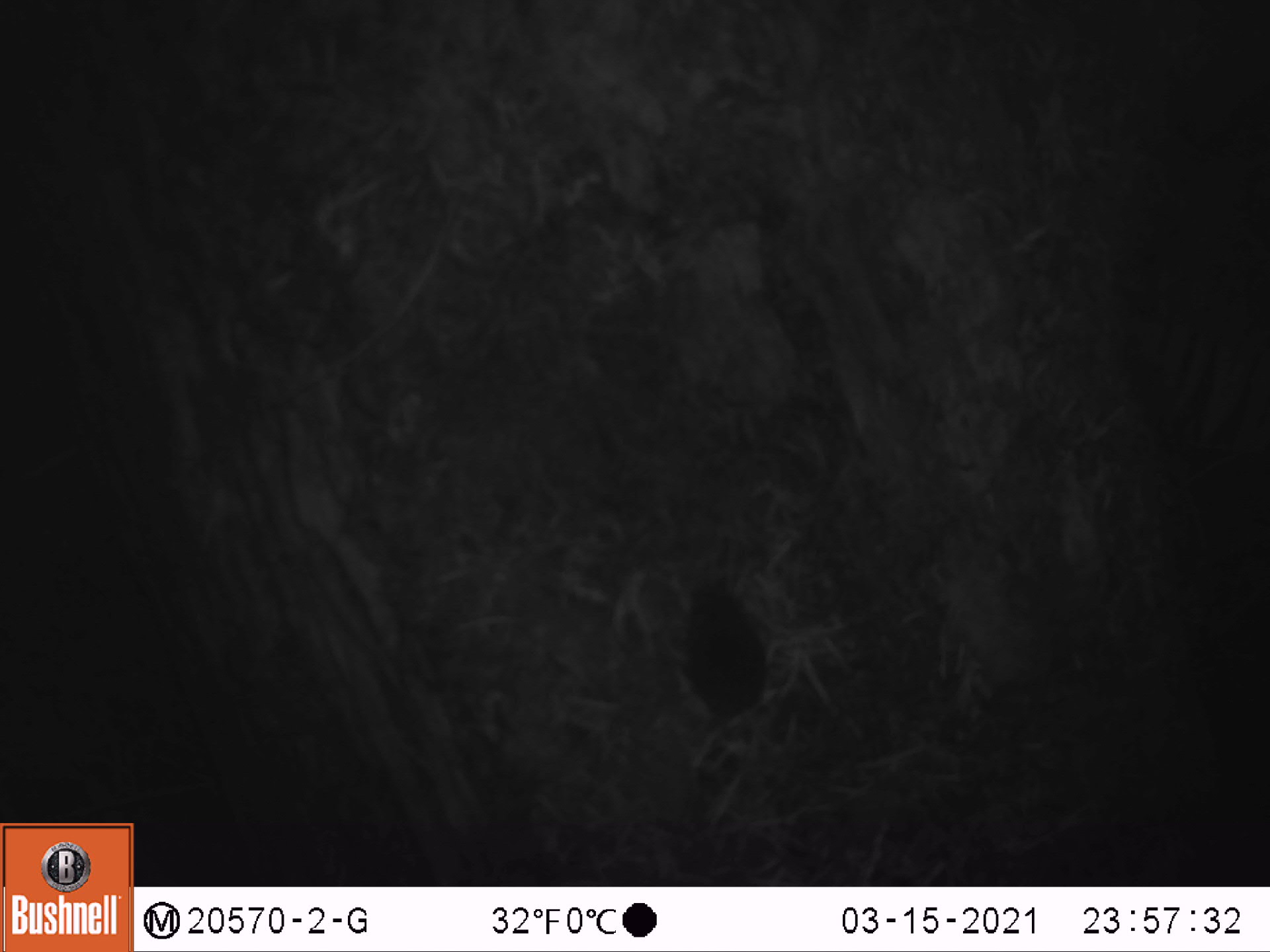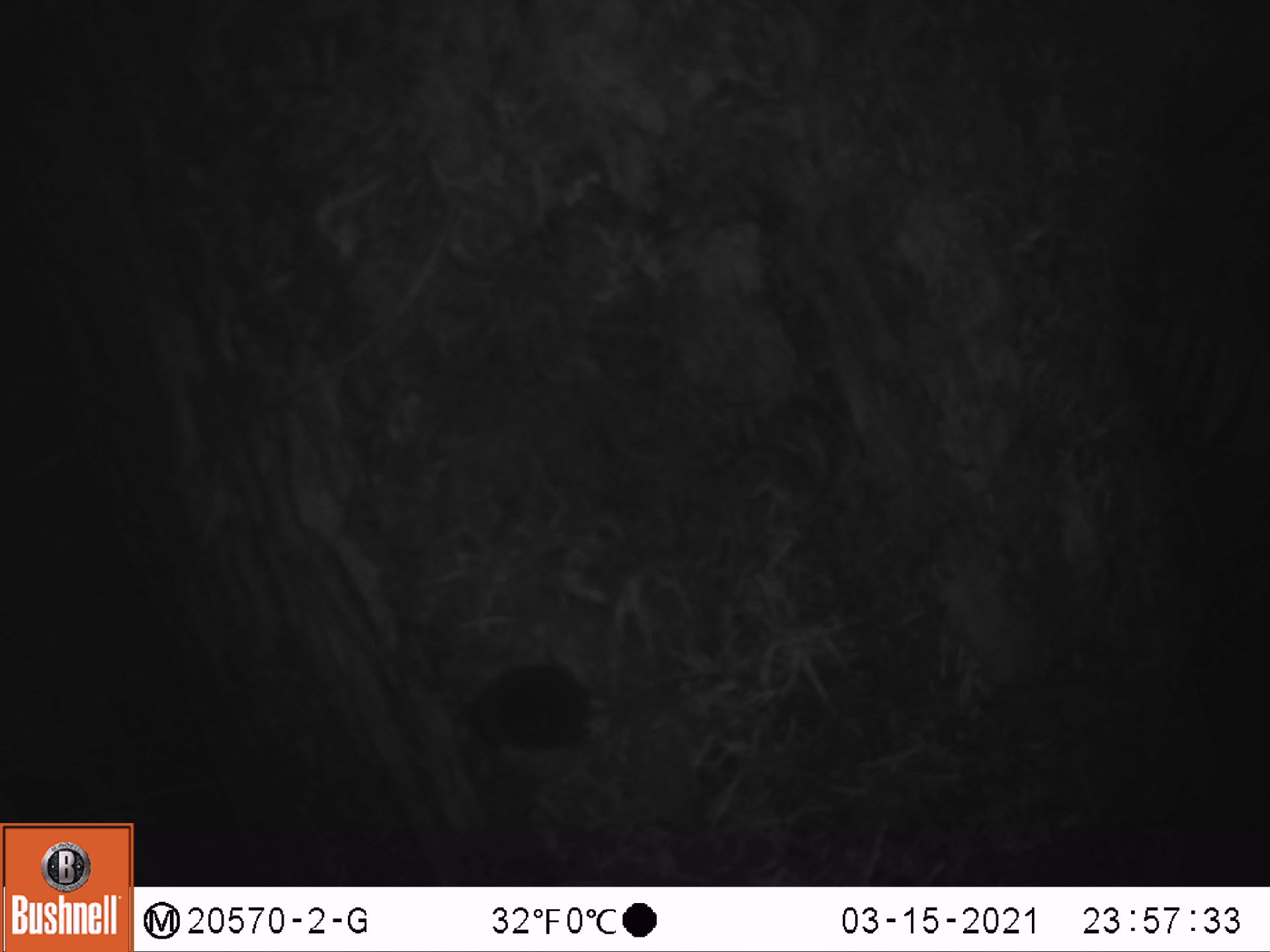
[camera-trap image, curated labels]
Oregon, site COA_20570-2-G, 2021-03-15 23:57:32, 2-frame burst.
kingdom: Animalia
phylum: Chordata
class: Mammalia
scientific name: Mammalia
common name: small mammal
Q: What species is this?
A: Small mammal (Mammalia).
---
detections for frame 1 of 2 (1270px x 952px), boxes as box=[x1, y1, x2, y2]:
small mammal: box=[673, 542, 779, 733]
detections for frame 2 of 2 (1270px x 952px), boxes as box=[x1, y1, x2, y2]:
small mammal: box=[455, 659, 655, 764]